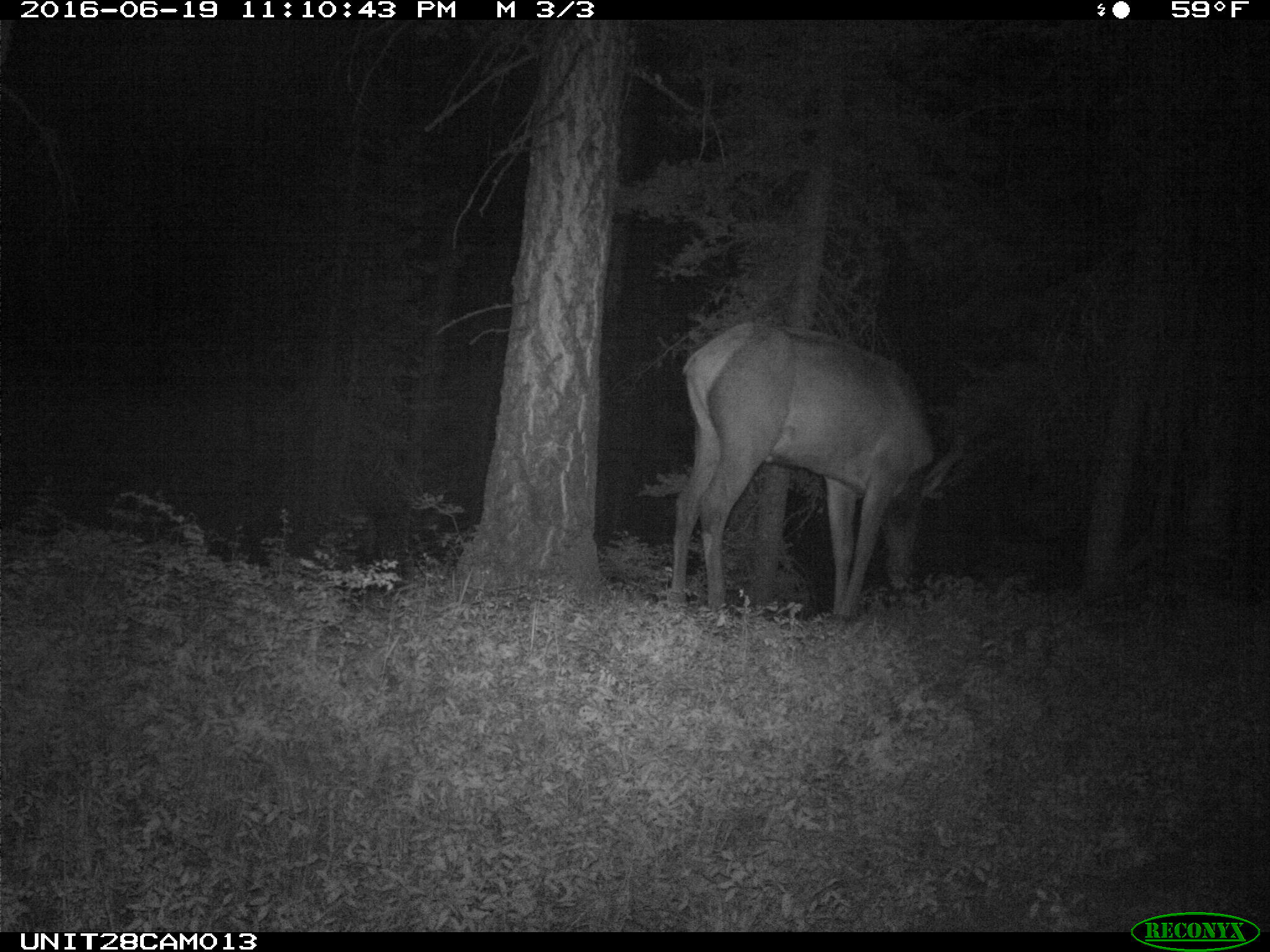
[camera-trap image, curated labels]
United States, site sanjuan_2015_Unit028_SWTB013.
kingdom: Animalia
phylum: Chordata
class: Mammalia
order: Artiodactyla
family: Cervidae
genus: Cervus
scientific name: Cervus elaphus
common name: red deer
Cervus elaphus (red deer).